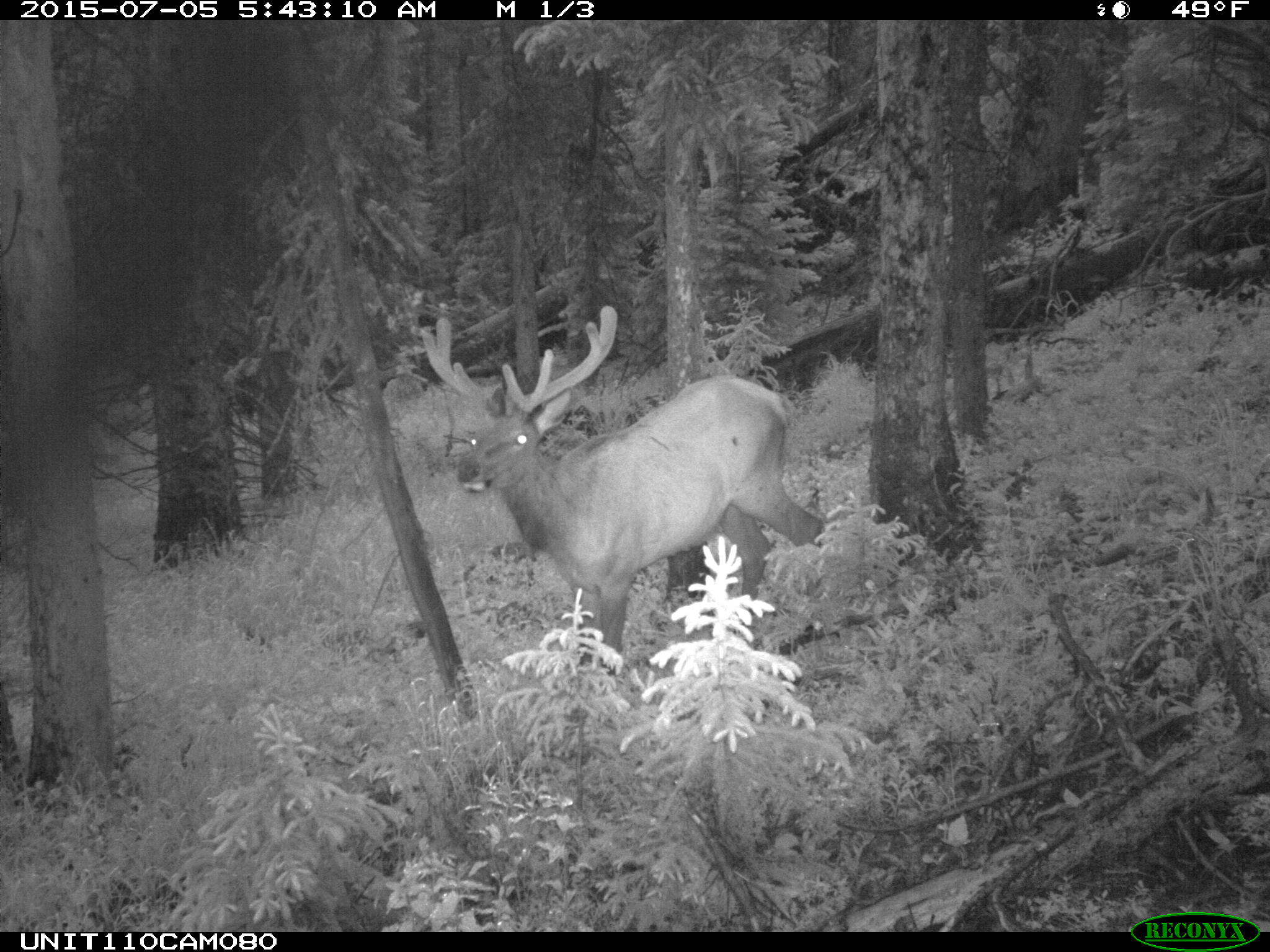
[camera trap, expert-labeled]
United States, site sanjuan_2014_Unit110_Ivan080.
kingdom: Animalia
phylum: Chordata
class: Mammalia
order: Artiodactyla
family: Cervidae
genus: Cervus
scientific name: Cervus elaphus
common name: red deer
Cervus elaphus (red deer).